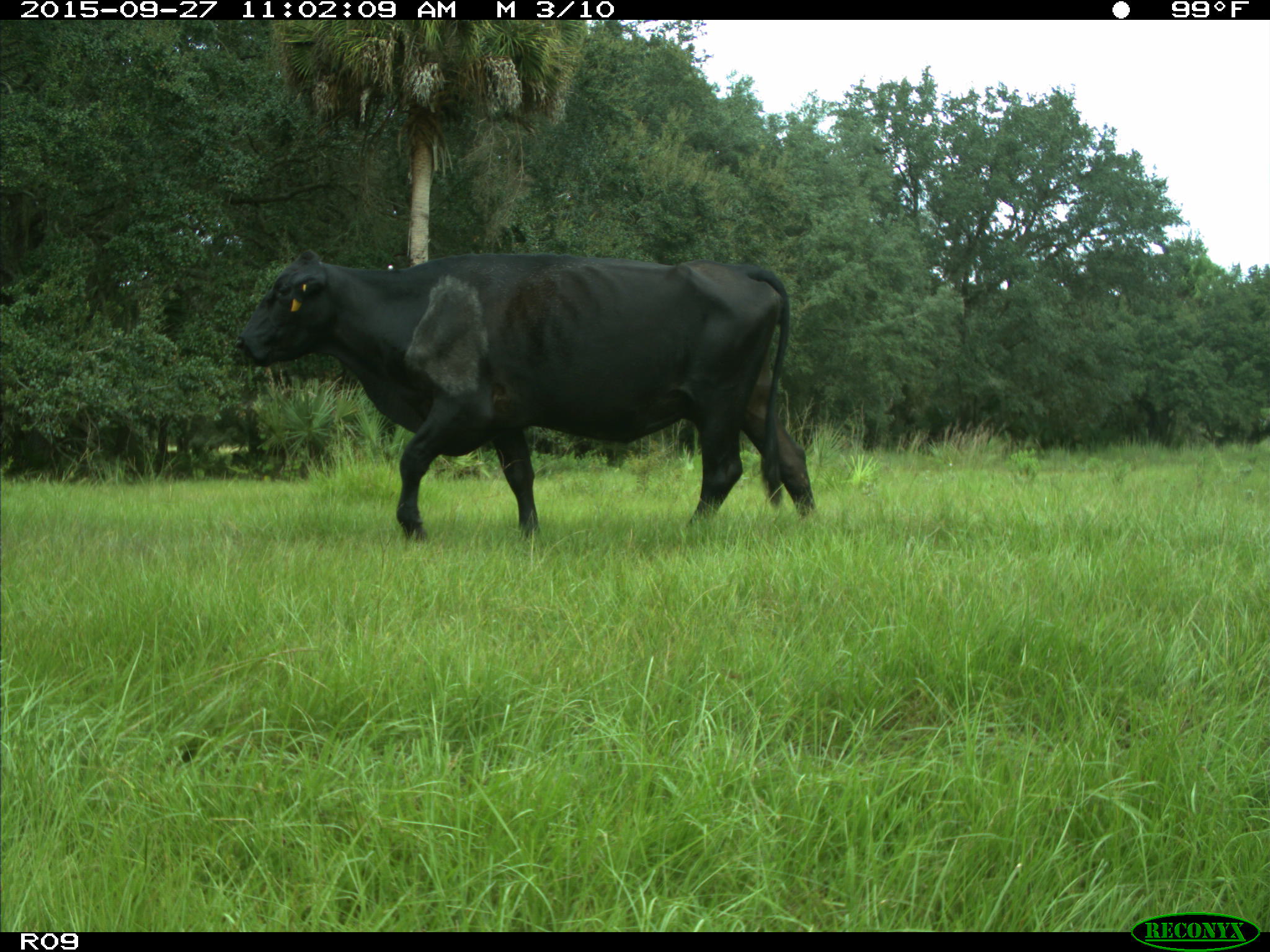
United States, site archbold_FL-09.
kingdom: Animalia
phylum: Chordata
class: Mammalia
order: Artiodactyla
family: Bovidae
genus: Bos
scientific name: Bos taurus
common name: domestic cow